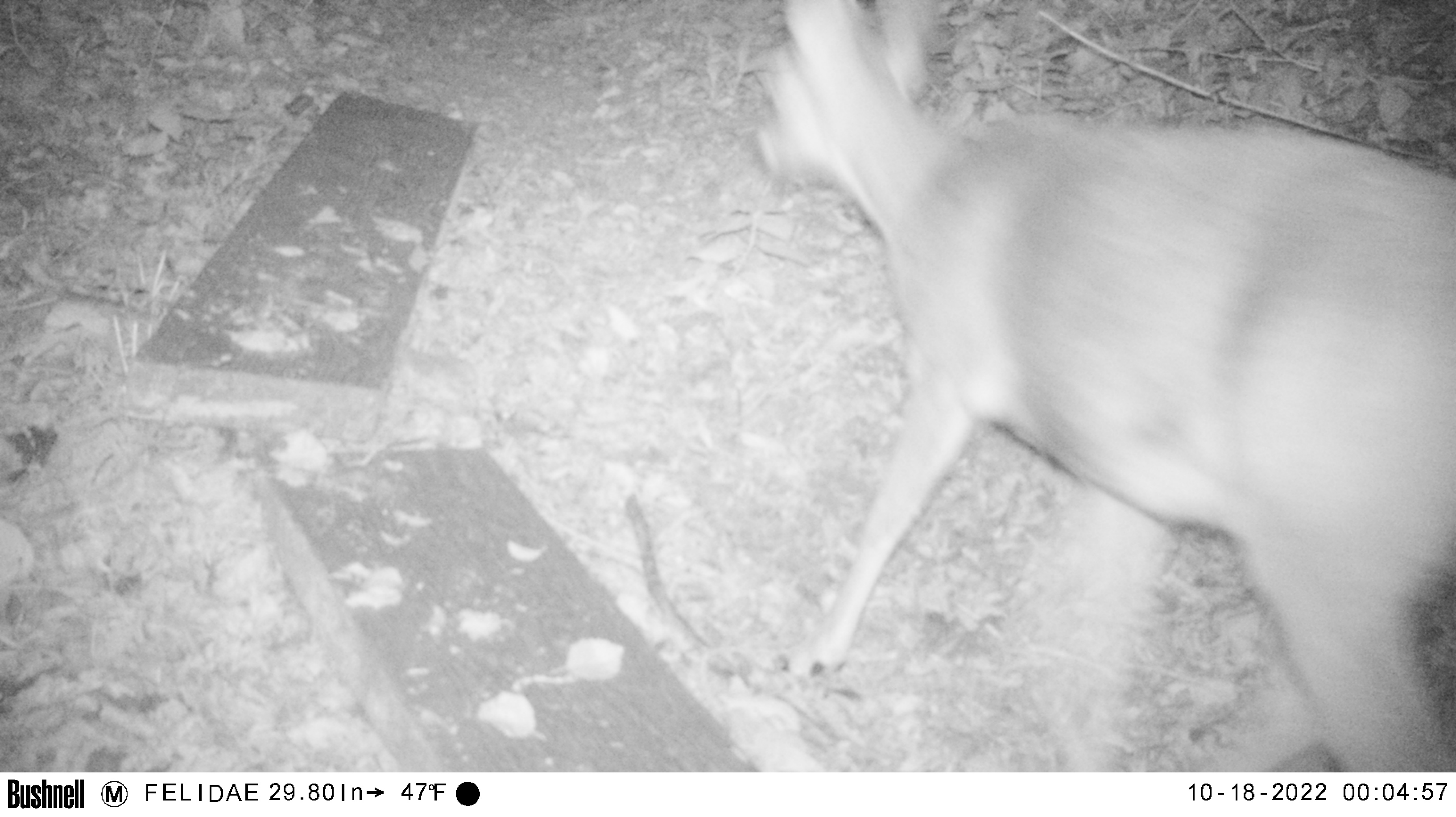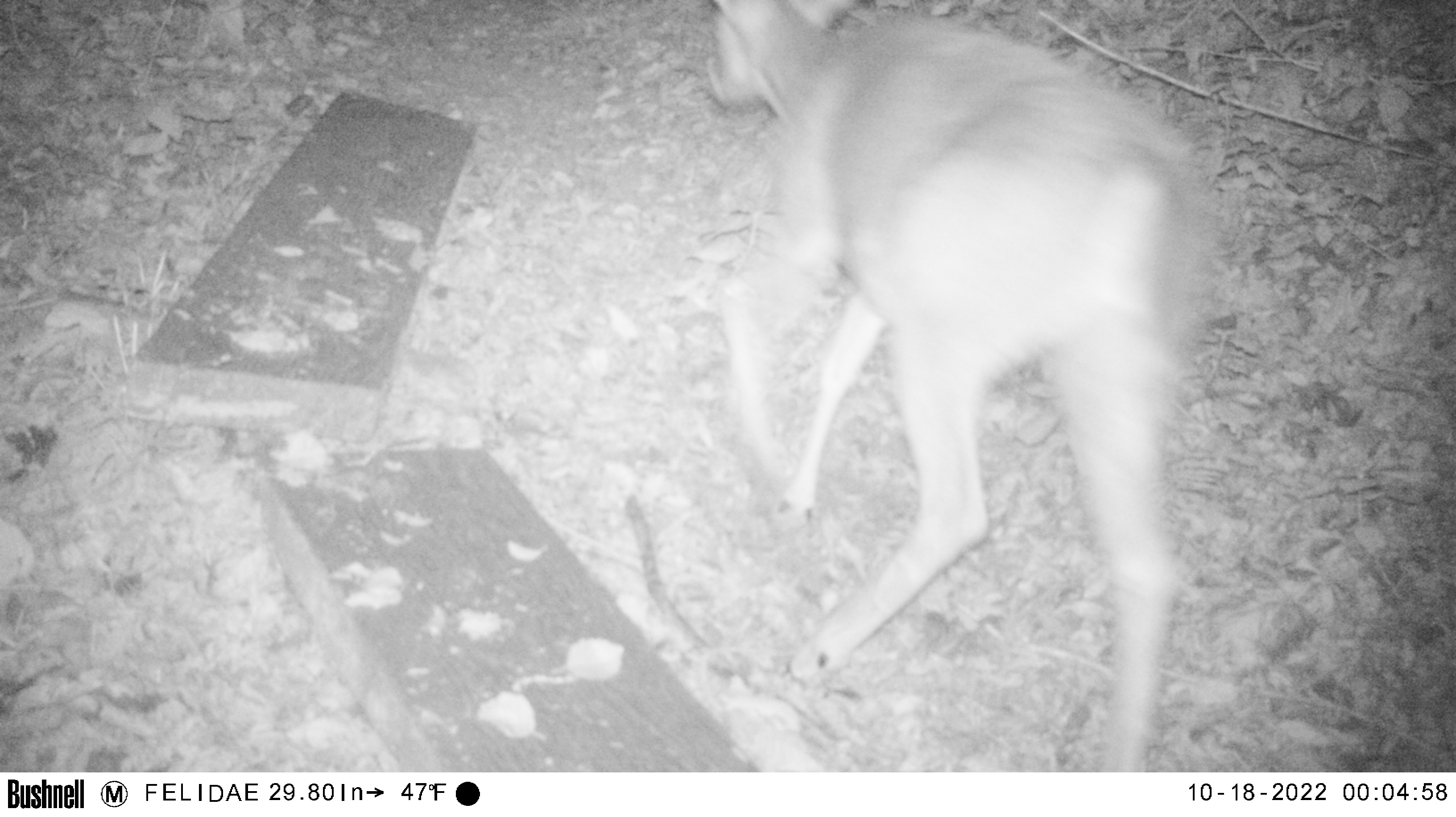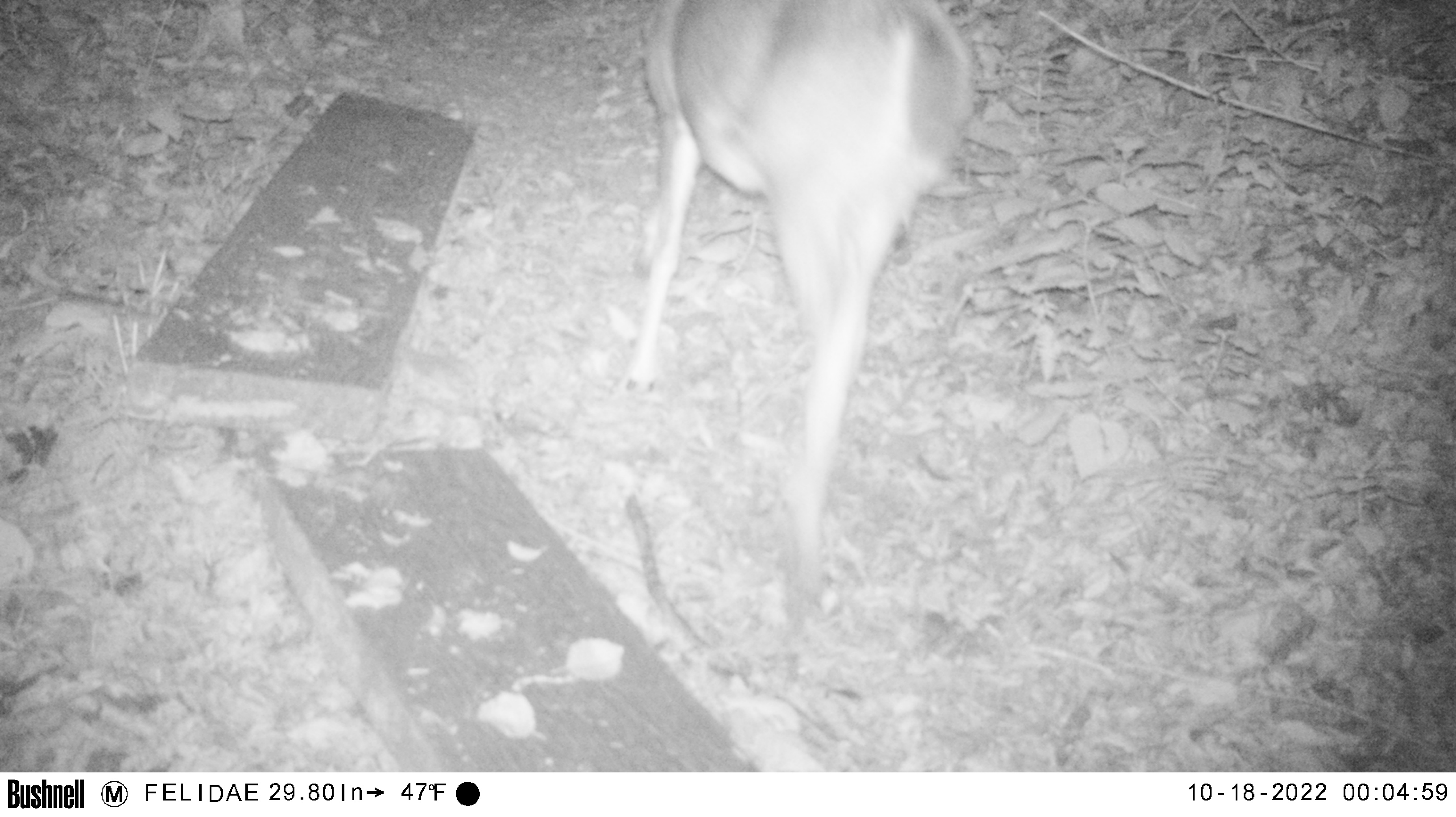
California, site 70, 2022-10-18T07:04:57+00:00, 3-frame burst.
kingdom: Animalia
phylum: Chordata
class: Mammalia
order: Artiodactyla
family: Cervidae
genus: Odocoileus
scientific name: Odocoileus hemionus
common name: mule deer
Mule deer (Odocoileus hemionus).